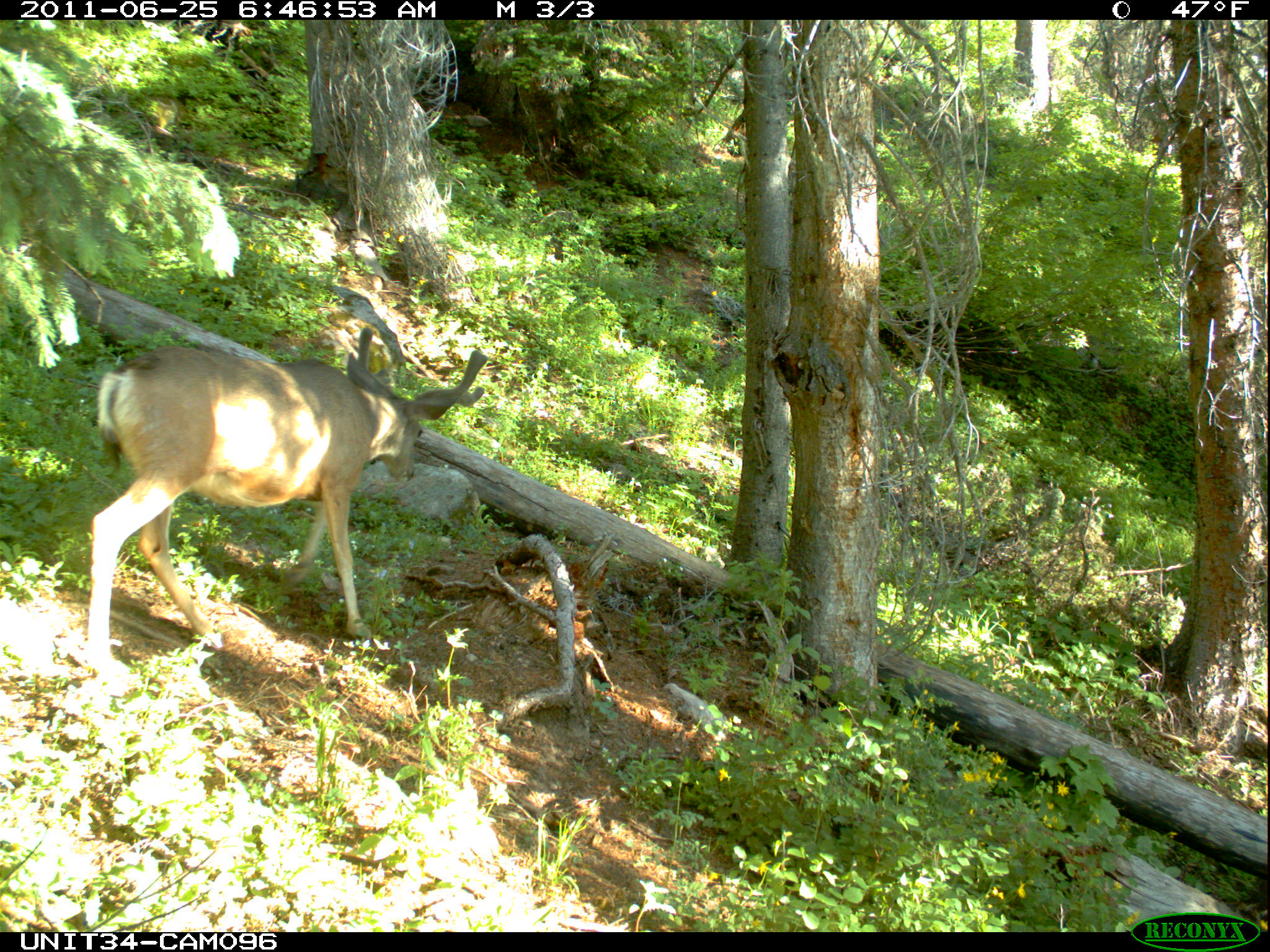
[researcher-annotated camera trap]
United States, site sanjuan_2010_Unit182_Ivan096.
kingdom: Animalia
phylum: Chordata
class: Mammalia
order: Artiodactyla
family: Cervidae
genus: Odocoileus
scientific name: Odocoileus hemionus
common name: mule deer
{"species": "Odocoileus hemionus (mule deer)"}